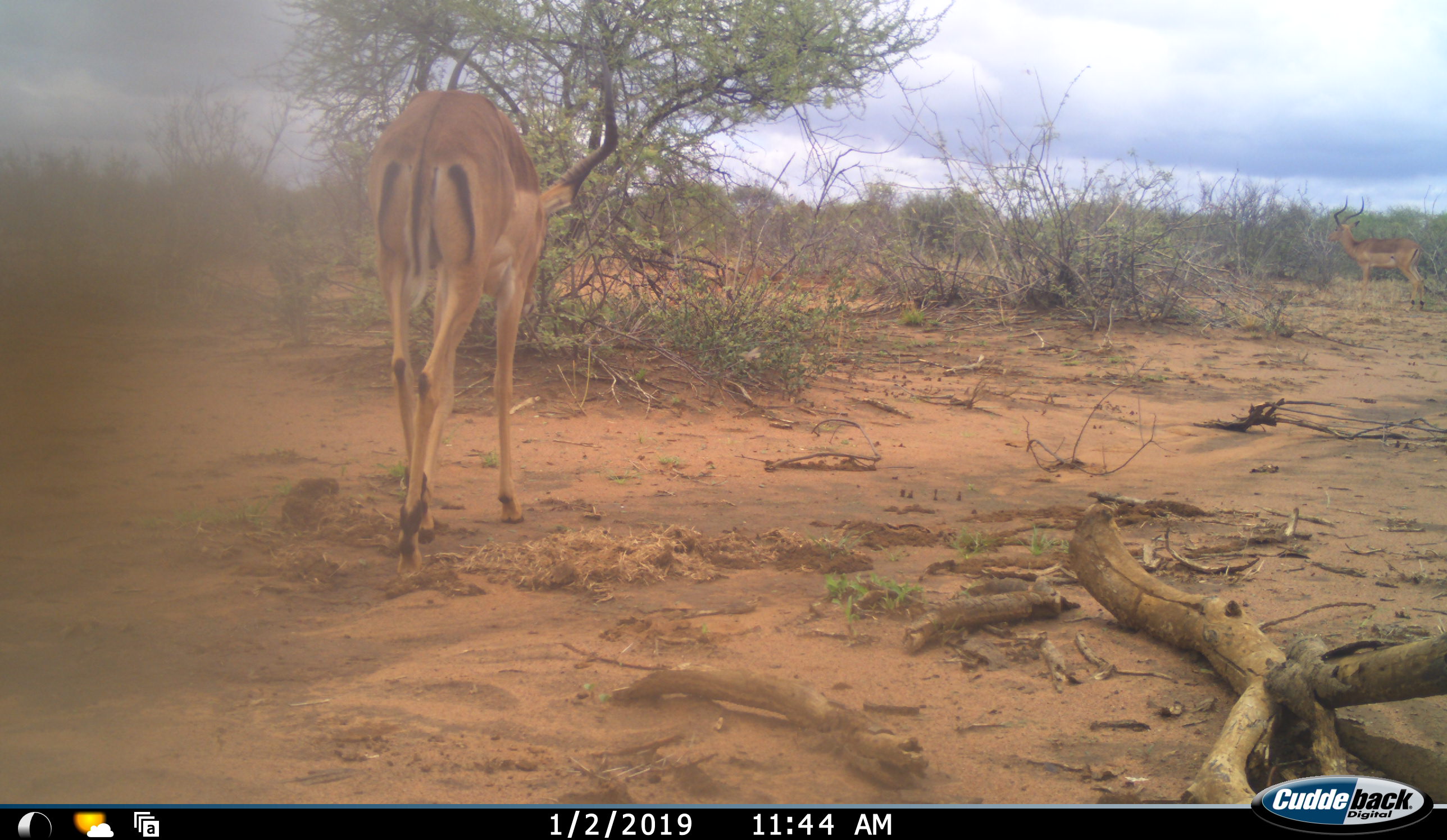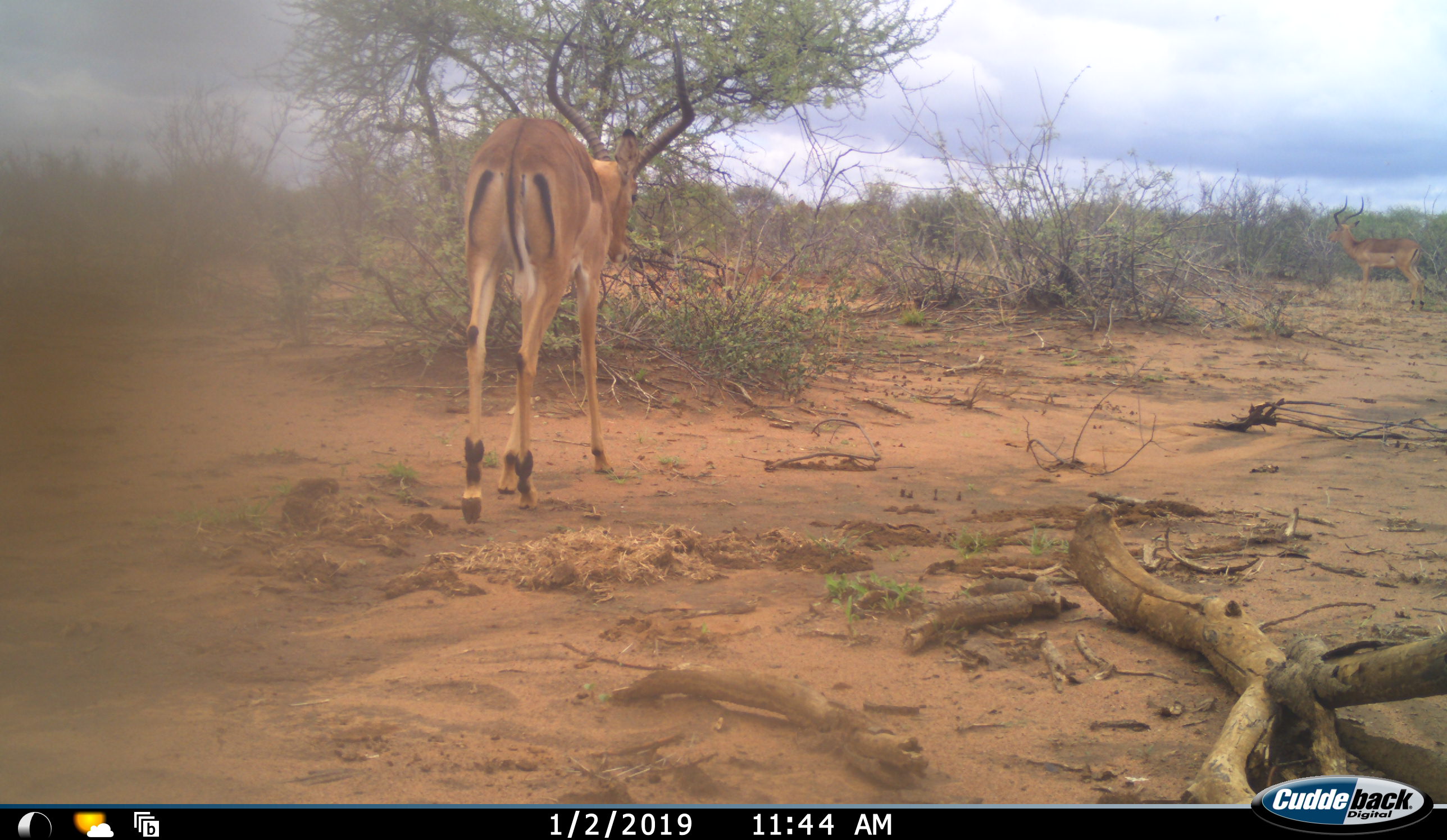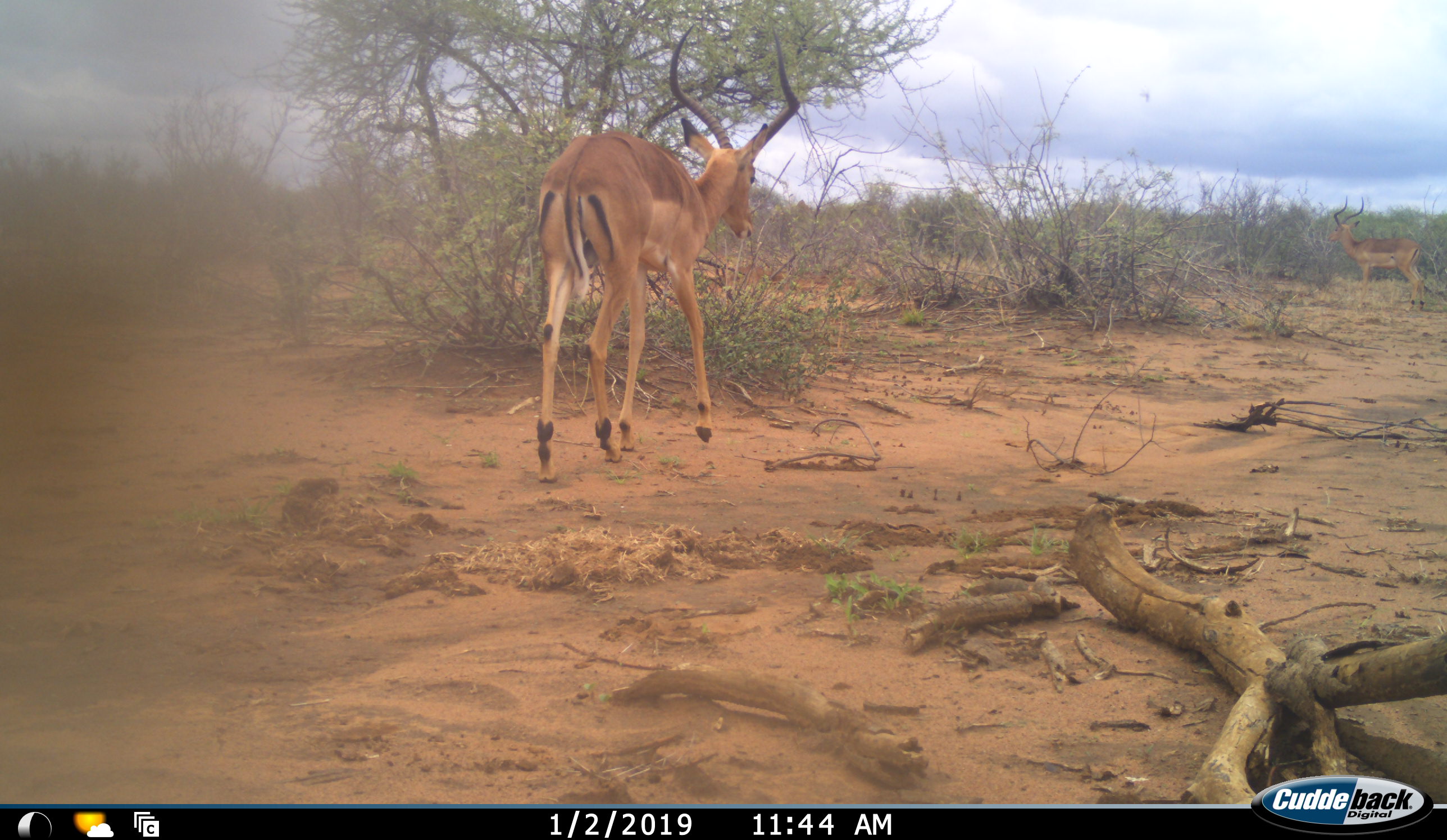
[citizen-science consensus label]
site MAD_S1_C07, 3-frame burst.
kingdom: Animalia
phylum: Chordata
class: Mammalia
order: Artiodactyla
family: Bovidae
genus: Aepyceros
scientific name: Aepyceros melampus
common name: impala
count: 2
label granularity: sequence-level